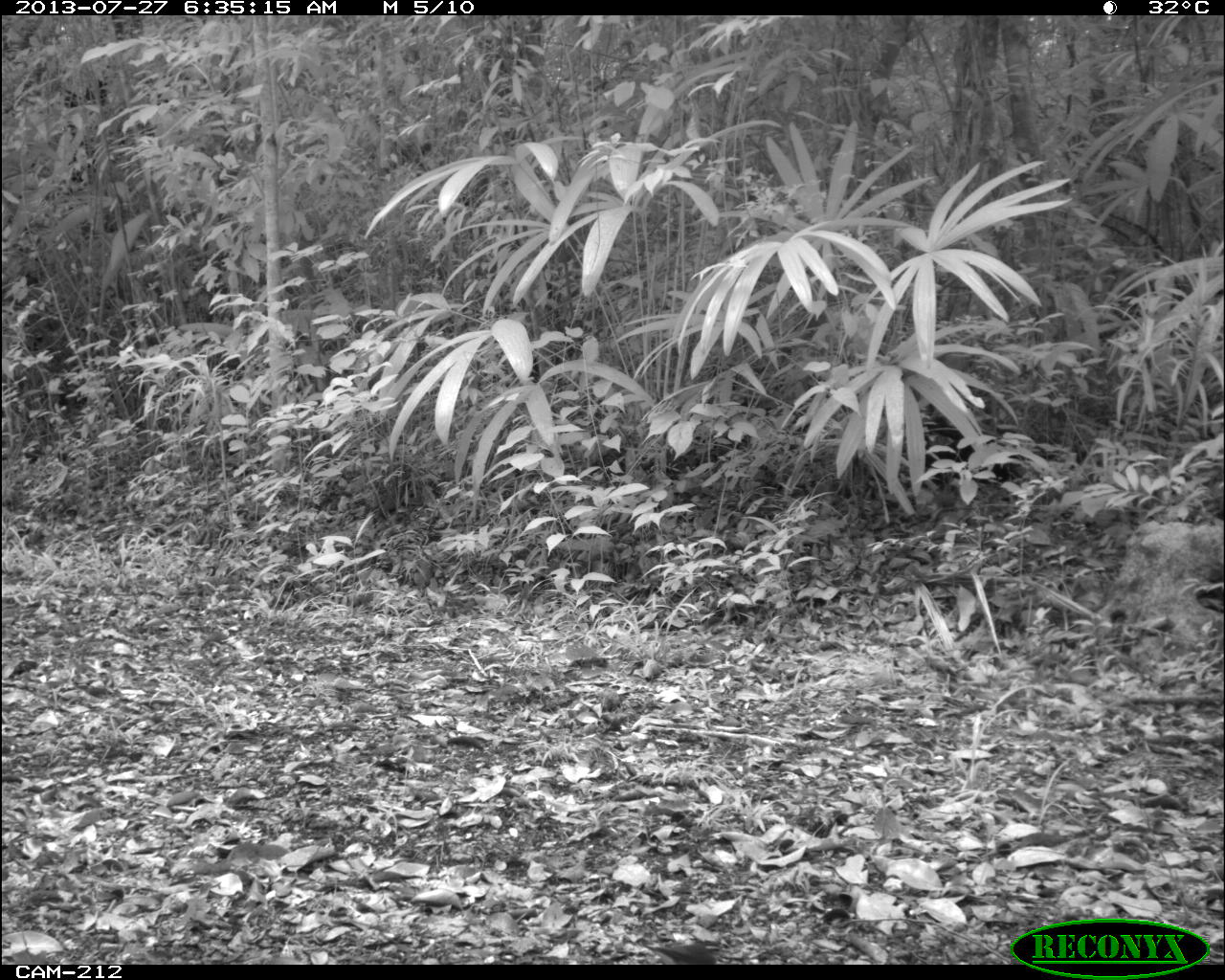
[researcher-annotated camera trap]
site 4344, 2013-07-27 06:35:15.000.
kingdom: Animalia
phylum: Chordata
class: Aves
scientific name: Aves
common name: bird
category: ave desconocida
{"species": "ave desconocida (bird) (Aves)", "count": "1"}